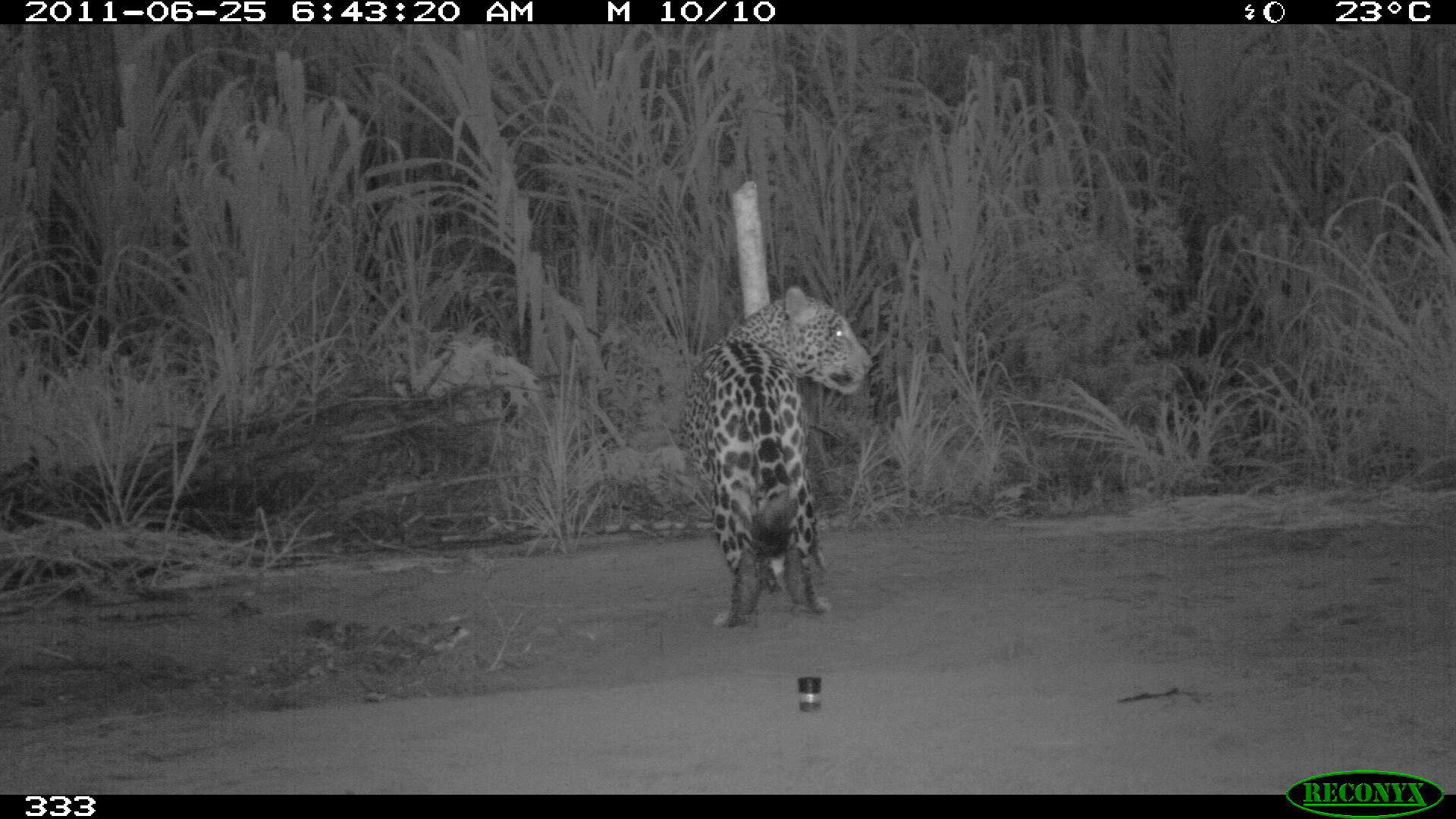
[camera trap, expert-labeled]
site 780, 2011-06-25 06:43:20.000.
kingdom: Animalia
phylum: Chordata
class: Mammalia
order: Carnivora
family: Felidae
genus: Panthera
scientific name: Panthera onca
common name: jaguar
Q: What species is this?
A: Panthera onca (jaguar).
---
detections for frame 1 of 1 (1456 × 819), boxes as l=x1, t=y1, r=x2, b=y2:
panthera onca: l=675, t=285, r=874, b=628